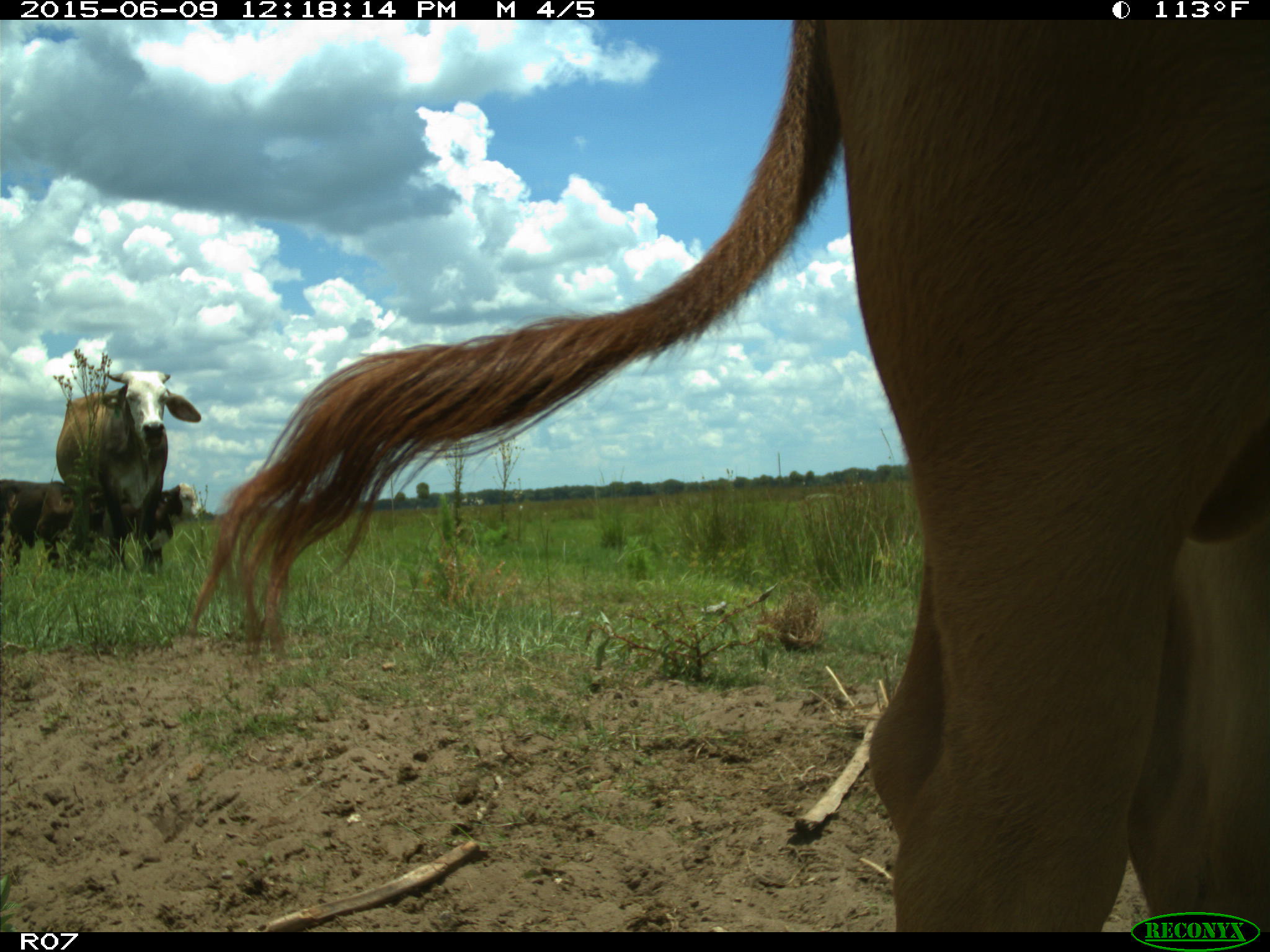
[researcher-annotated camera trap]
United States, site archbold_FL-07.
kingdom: Animalia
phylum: Chordata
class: Mammalia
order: Artiodactyla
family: Bovidae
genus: Bos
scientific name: Bos taurus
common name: domestic cow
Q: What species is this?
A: Bos taurus (domestic cow).